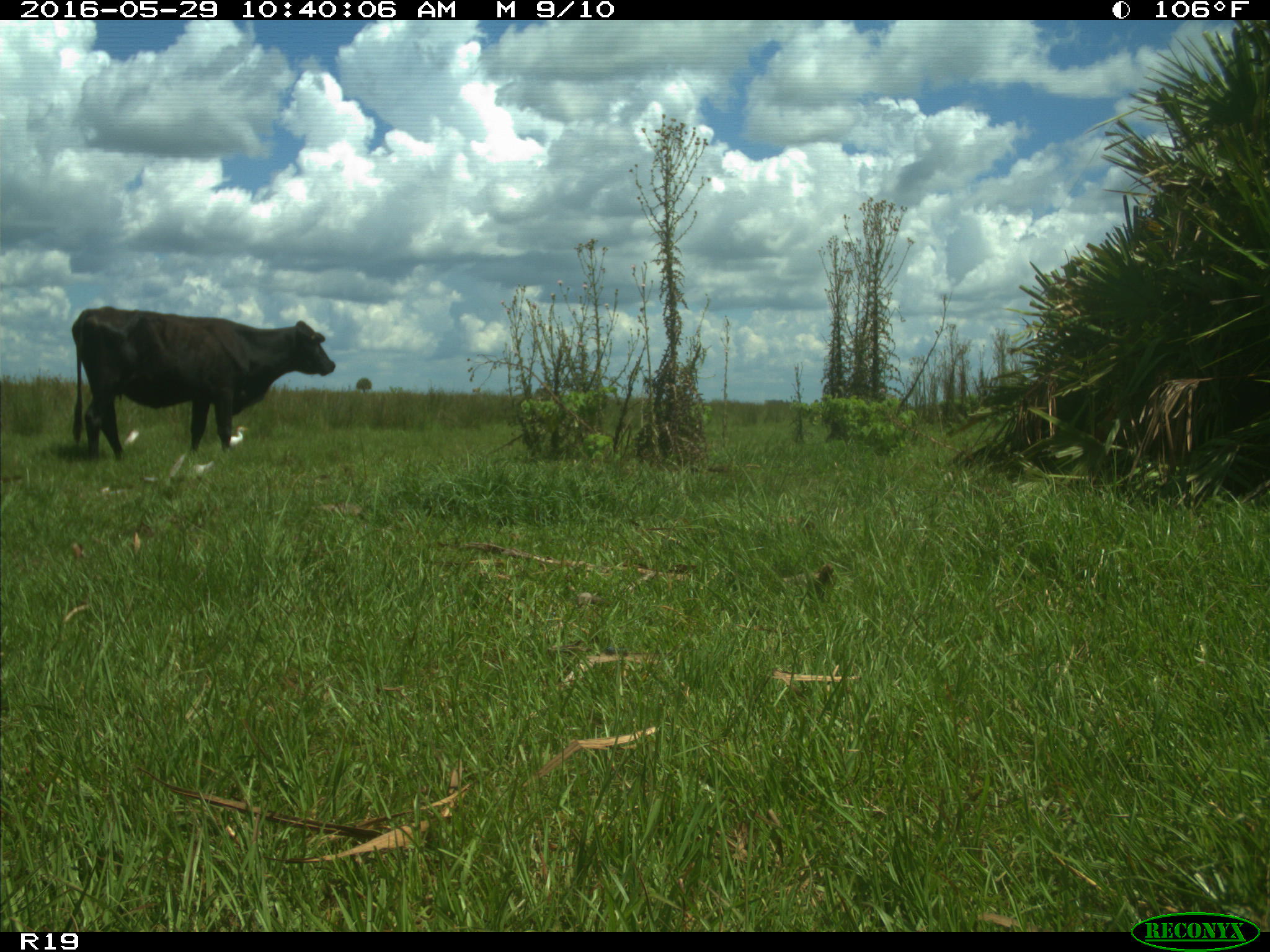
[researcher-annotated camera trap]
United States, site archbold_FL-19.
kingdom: Animalia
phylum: Chordata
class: Mammalia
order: Artiodactyla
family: Bovidae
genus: Bos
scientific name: Bos taurus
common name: domestic cow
Bos taurus (domestic cow).